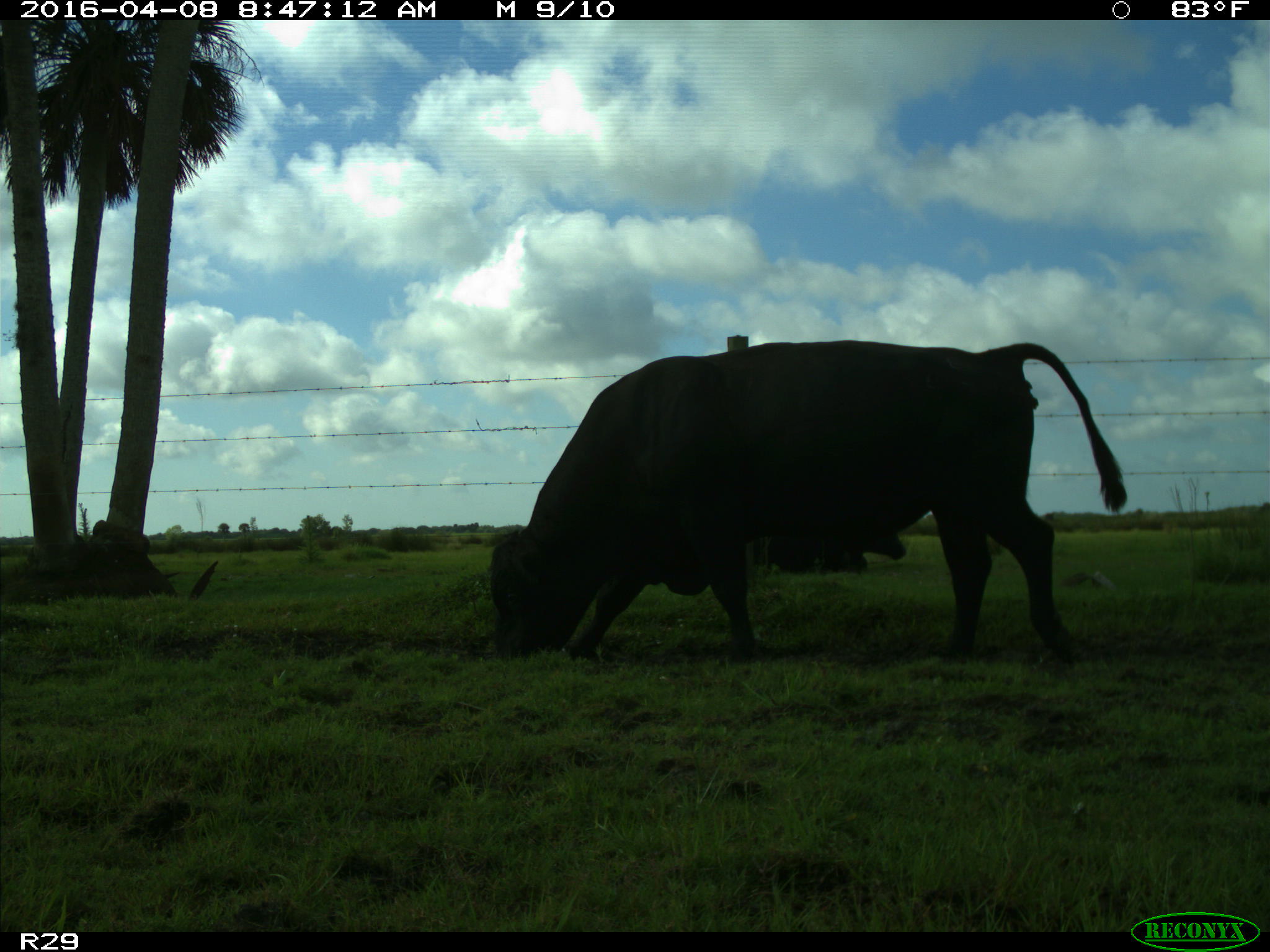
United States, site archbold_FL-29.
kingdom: Animalia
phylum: Chordata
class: Mammalia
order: Artiodactyla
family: Bovidae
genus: Bos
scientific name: Bos taurus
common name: domestic cow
Bos taurus (domestic cow).